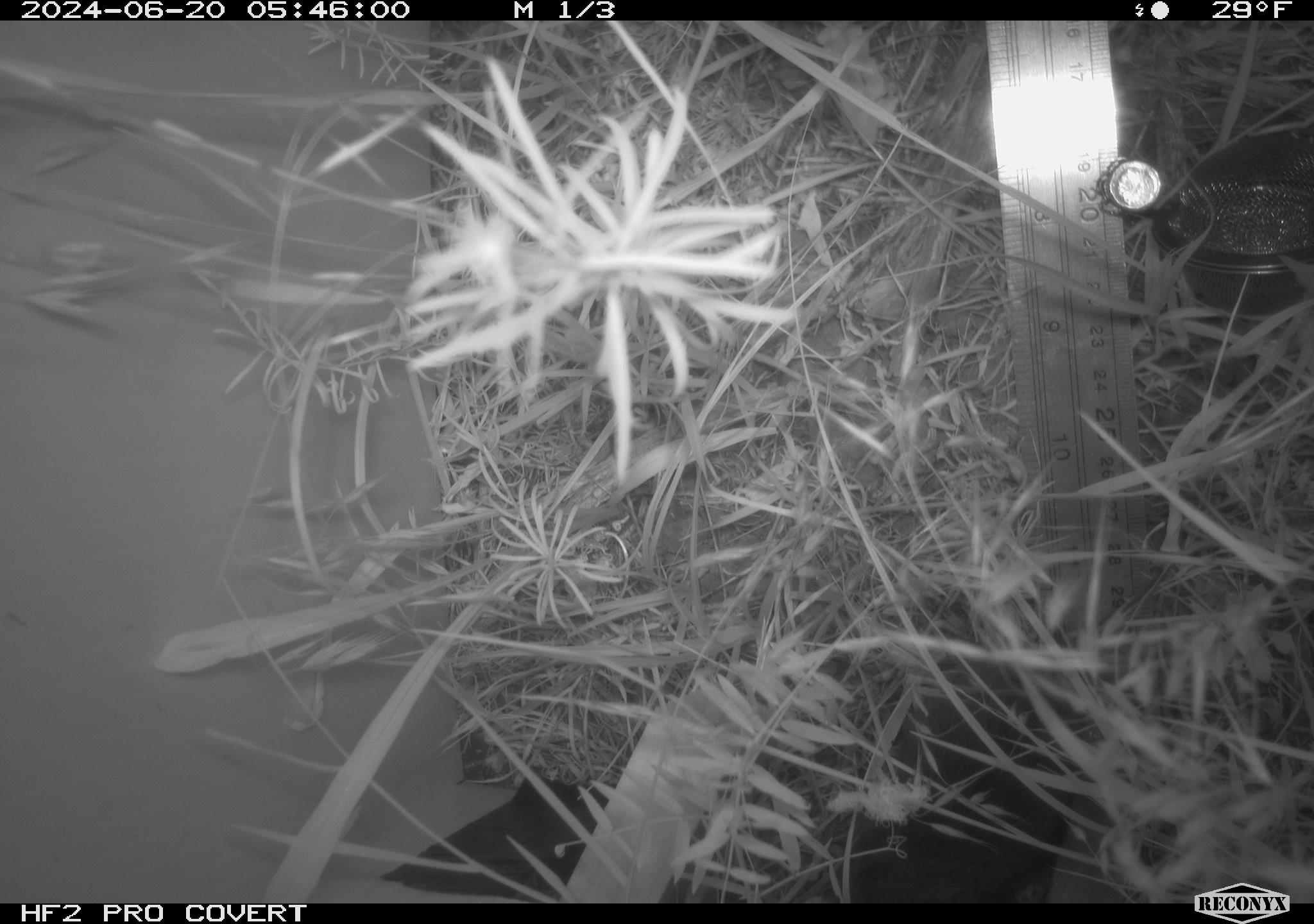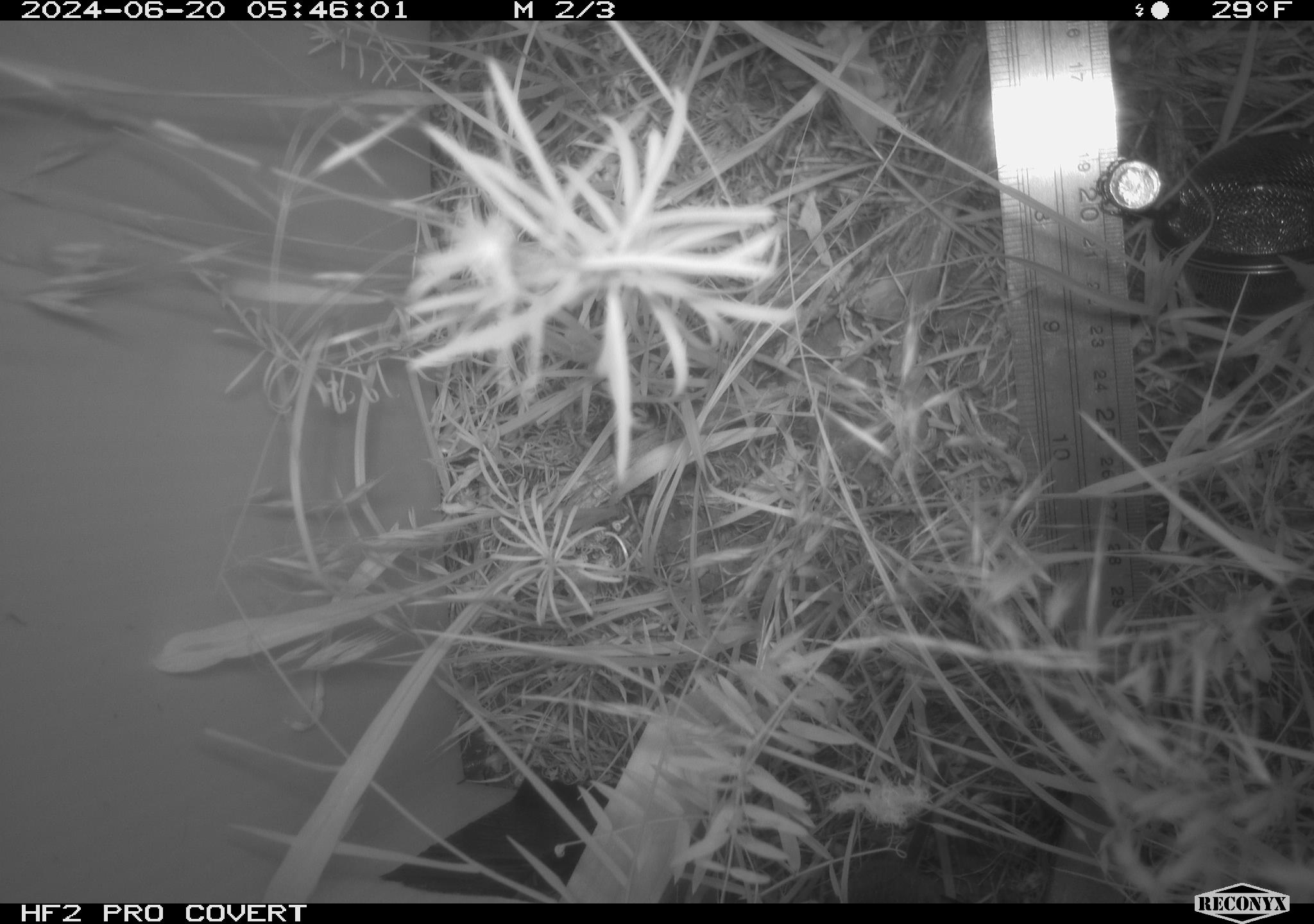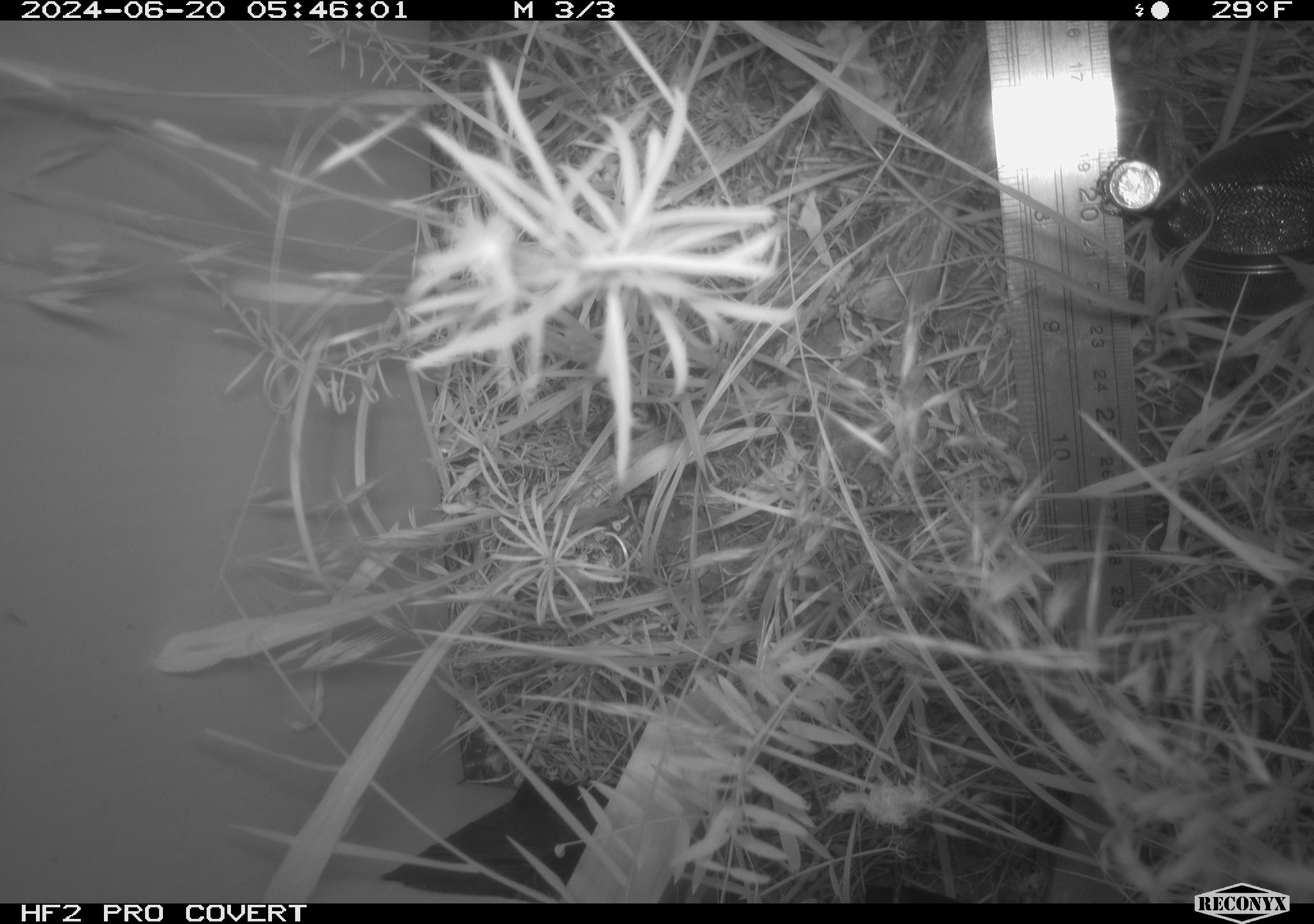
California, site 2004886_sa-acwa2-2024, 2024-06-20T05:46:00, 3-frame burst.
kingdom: Animalia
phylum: Chordata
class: Mammalia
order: Rodentia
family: Cricetidae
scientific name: Cricetidae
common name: hamsters, voles, lemmings, and allies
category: cricetidae family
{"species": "cricetidae family (hamsters, voles, lemmings, and allies) (Cricetidae)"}